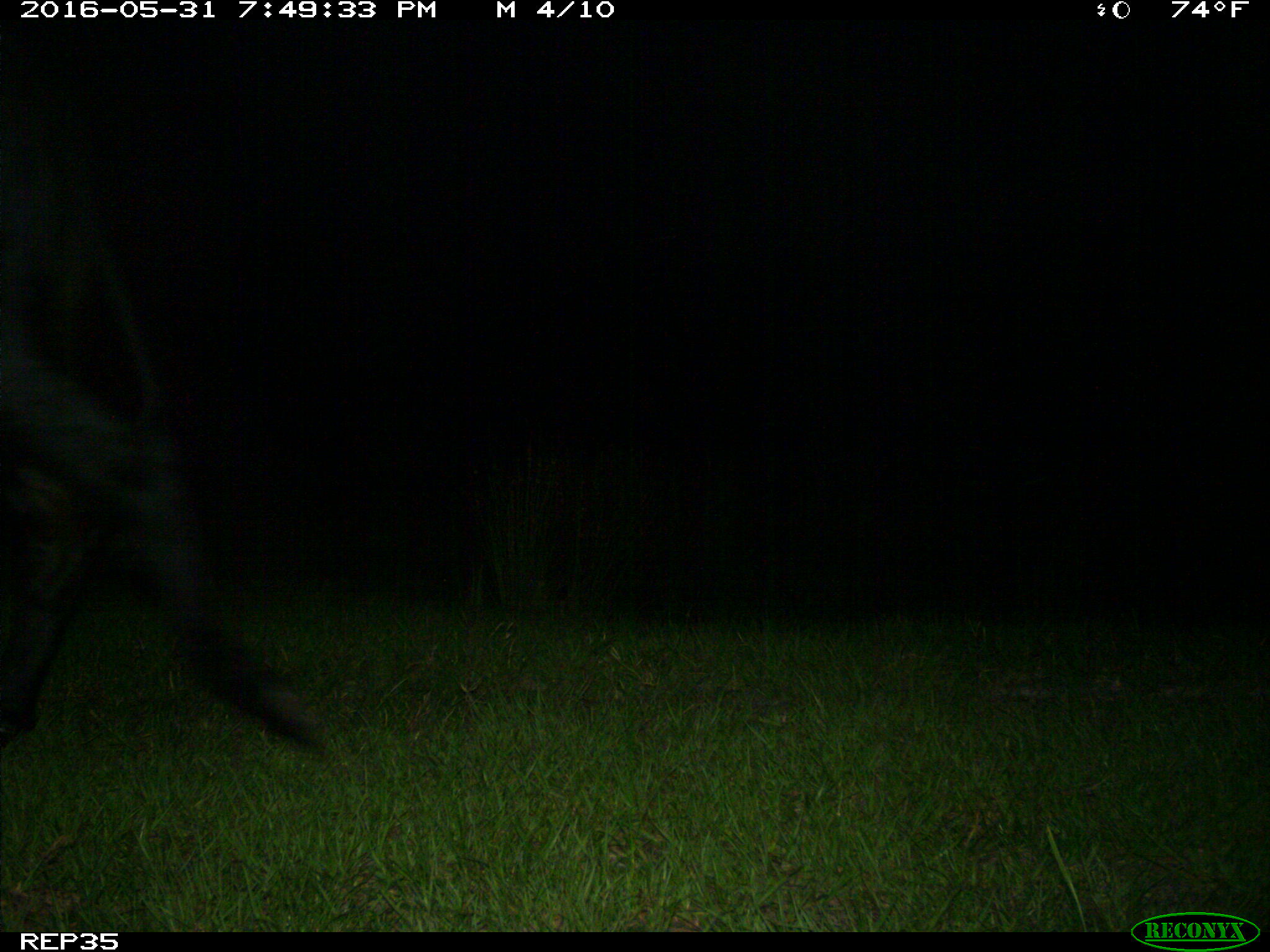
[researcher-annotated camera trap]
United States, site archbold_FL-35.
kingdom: Animalia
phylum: Chordata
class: Mammalia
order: Artiodactyla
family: Bovidae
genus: Bos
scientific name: Bos taurus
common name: domestic cow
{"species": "Bos taurus (domestic cow)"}